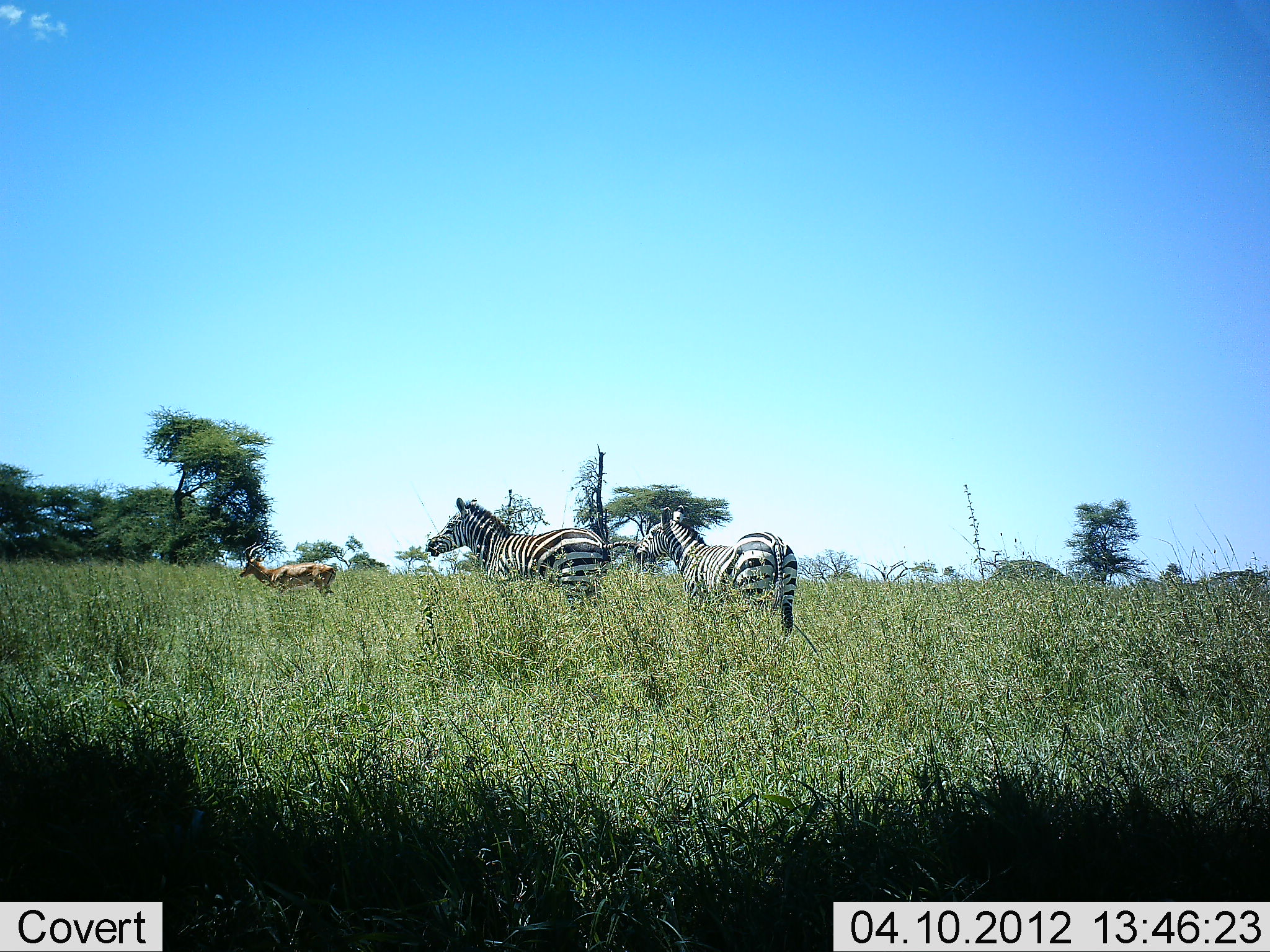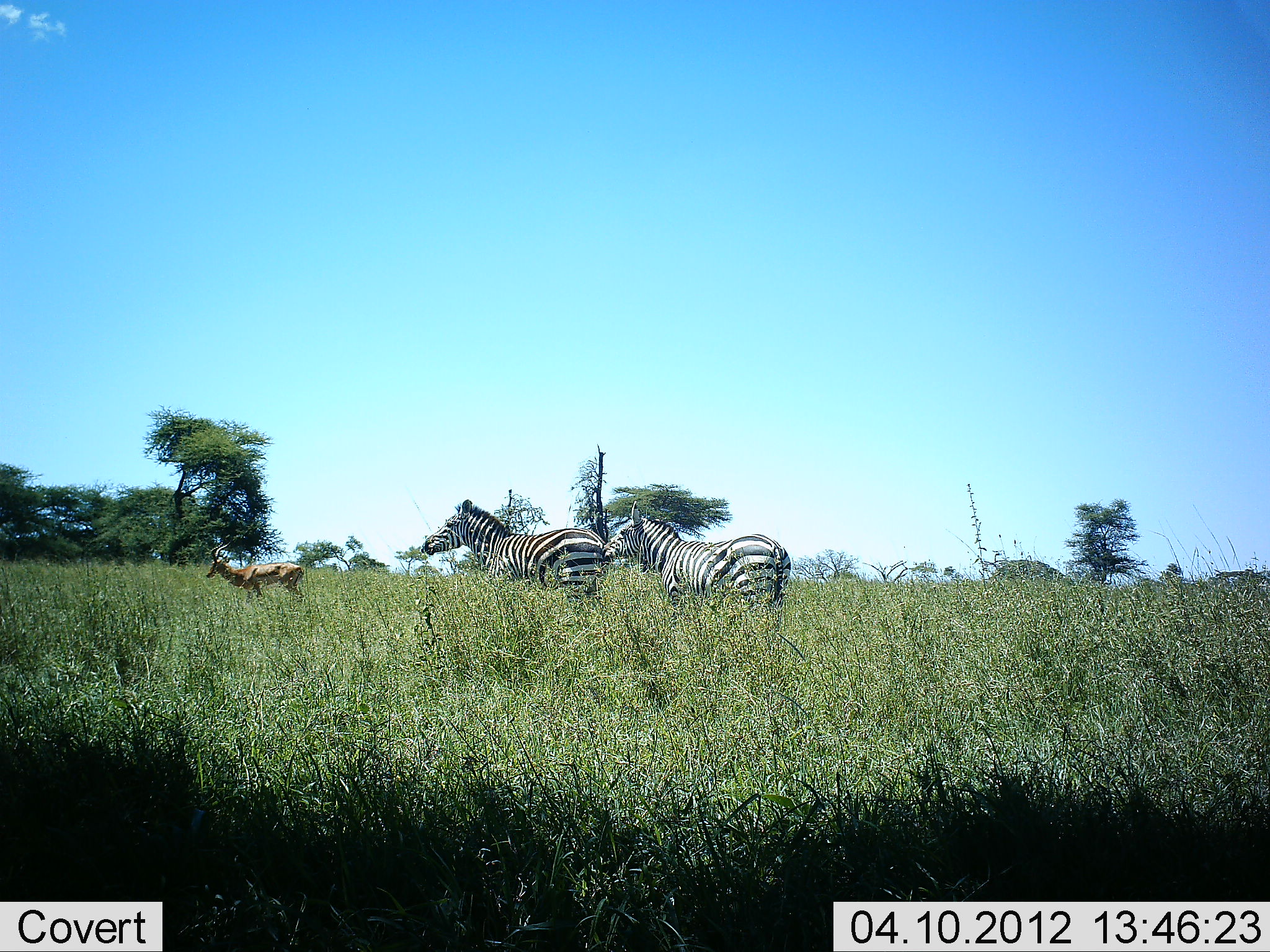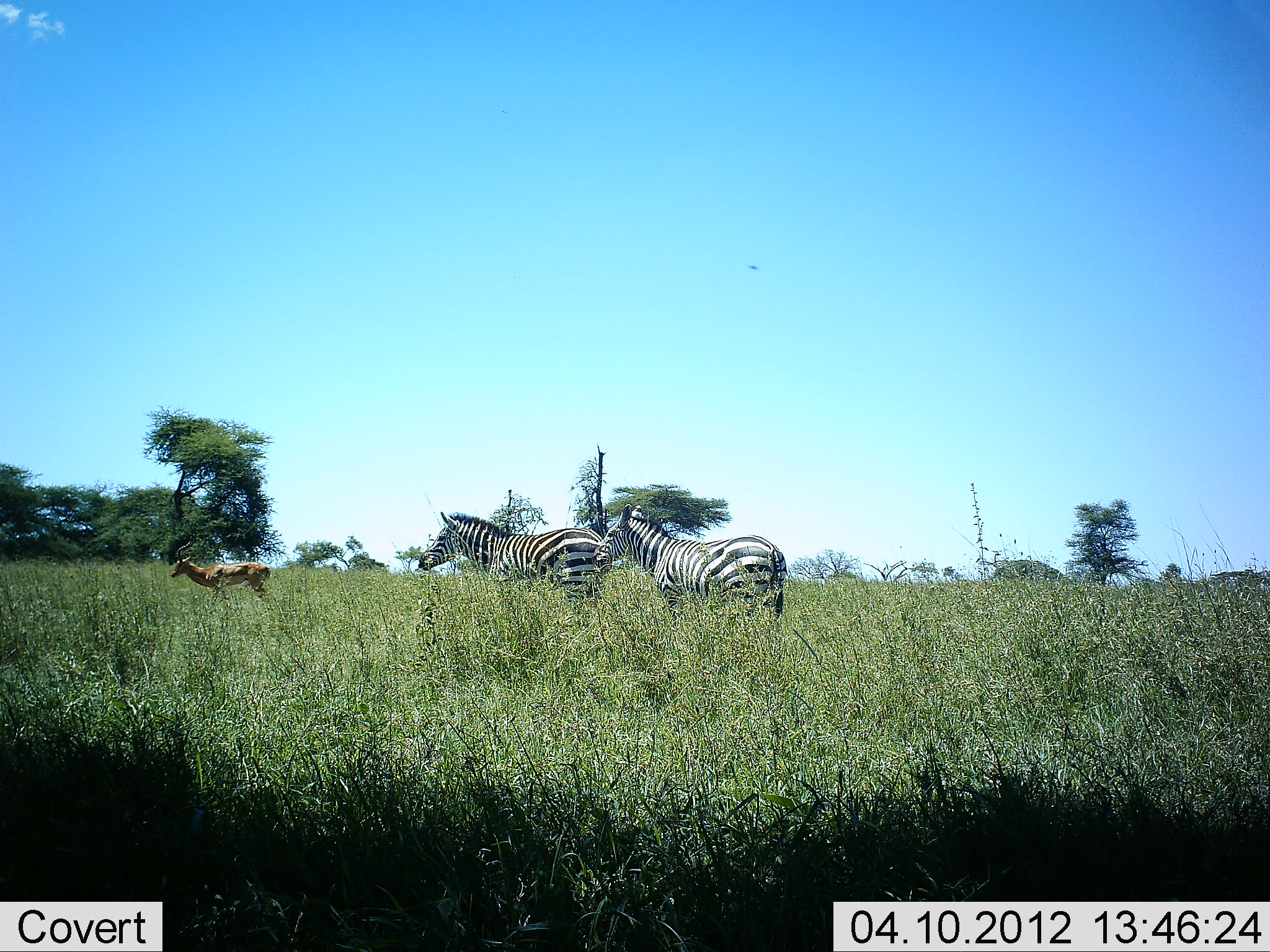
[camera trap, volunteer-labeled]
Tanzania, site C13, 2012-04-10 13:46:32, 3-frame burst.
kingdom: Animalia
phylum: Chordata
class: Mammalia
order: Artiodactyla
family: Bovidae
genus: Eudorcas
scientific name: Eudorcas thomsonii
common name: thomson's gazelle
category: gazellethomsons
Gazellethomsons (thomson's gazelle) (Eudorcas thomsonii), count 1. Behavior (volunteer vote fractions): standing 27%, resting 0%, moving 73%, interacting 9%. Young present (vote fraction): 0%. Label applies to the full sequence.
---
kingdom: Animalia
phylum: Chordata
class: Mammalia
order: Perissodactyla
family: Equidae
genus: Equus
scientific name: Equus quagga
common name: plains zebra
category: zebra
Zebra (plains zebra) (Equus quagga), count 2. Behavior (volunteer vote fractions): standing 88%, resting 0%, moving 12%, interacting 8%. Young present (vote fraction): 0%. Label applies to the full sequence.